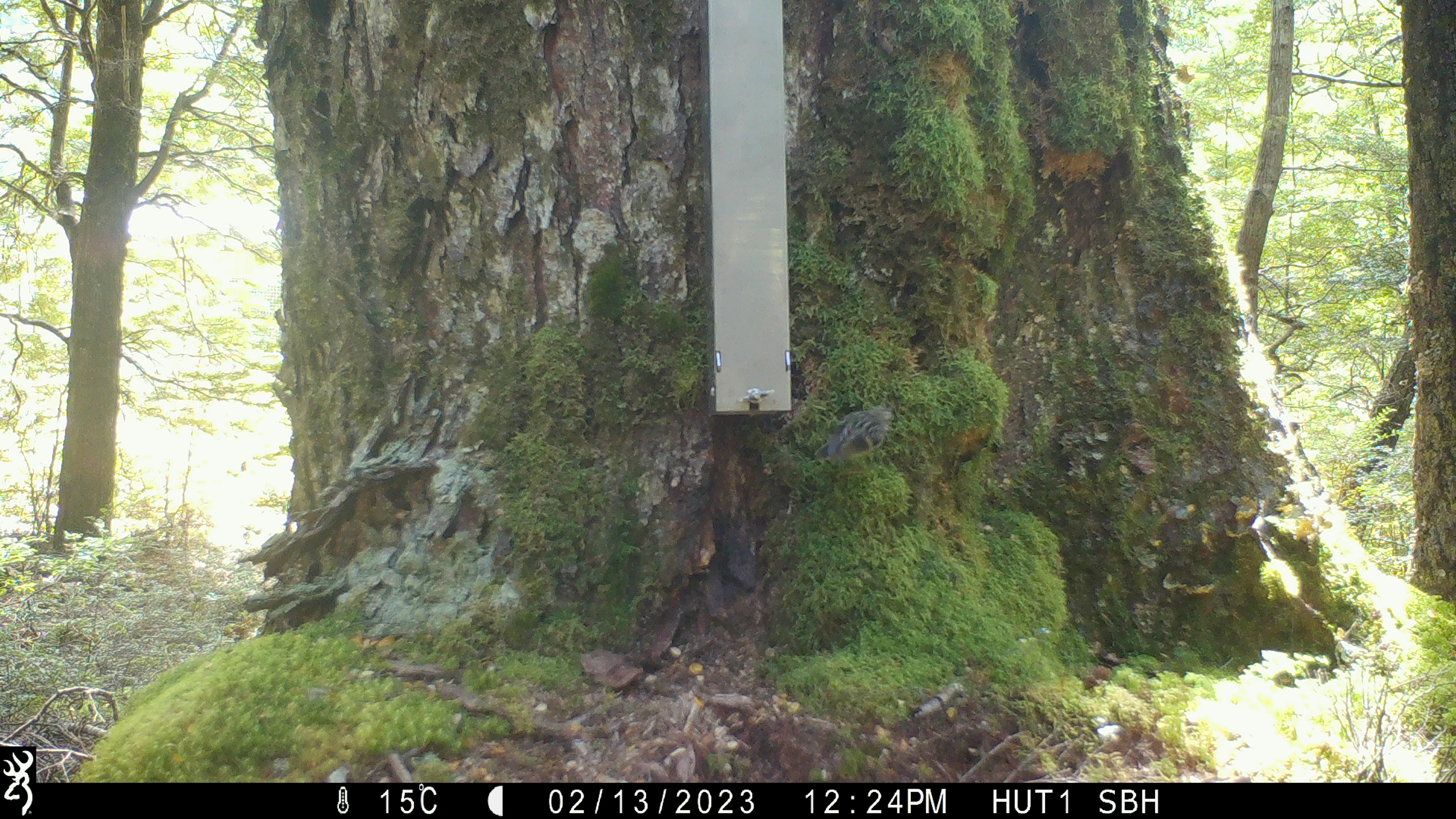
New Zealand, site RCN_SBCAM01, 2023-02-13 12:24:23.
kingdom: Animalia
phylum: Chordata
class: Aves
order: Passeriformes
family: Acanthisittidae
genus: Acanthisitta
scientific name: Acanthisitta chloris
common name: rifleman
Rifleman (Acanthisitta chloris).